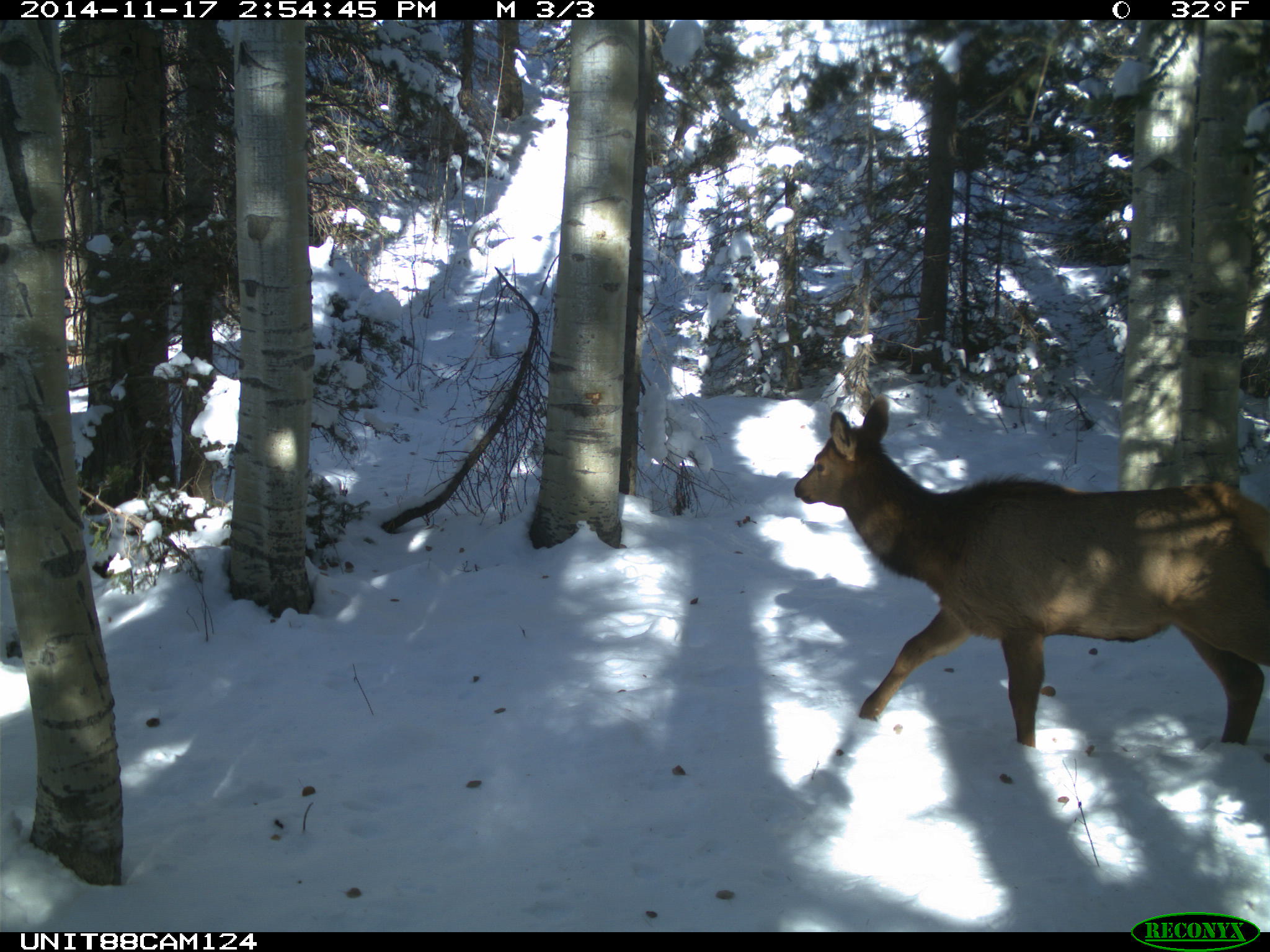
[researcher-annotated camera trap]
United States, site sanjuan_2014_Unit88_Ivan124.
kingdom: Animalia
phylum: Chordata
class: Mammalia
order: Artiodactyla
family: Cervidae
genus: Cervus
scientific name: Cervus elaphus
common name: red deer